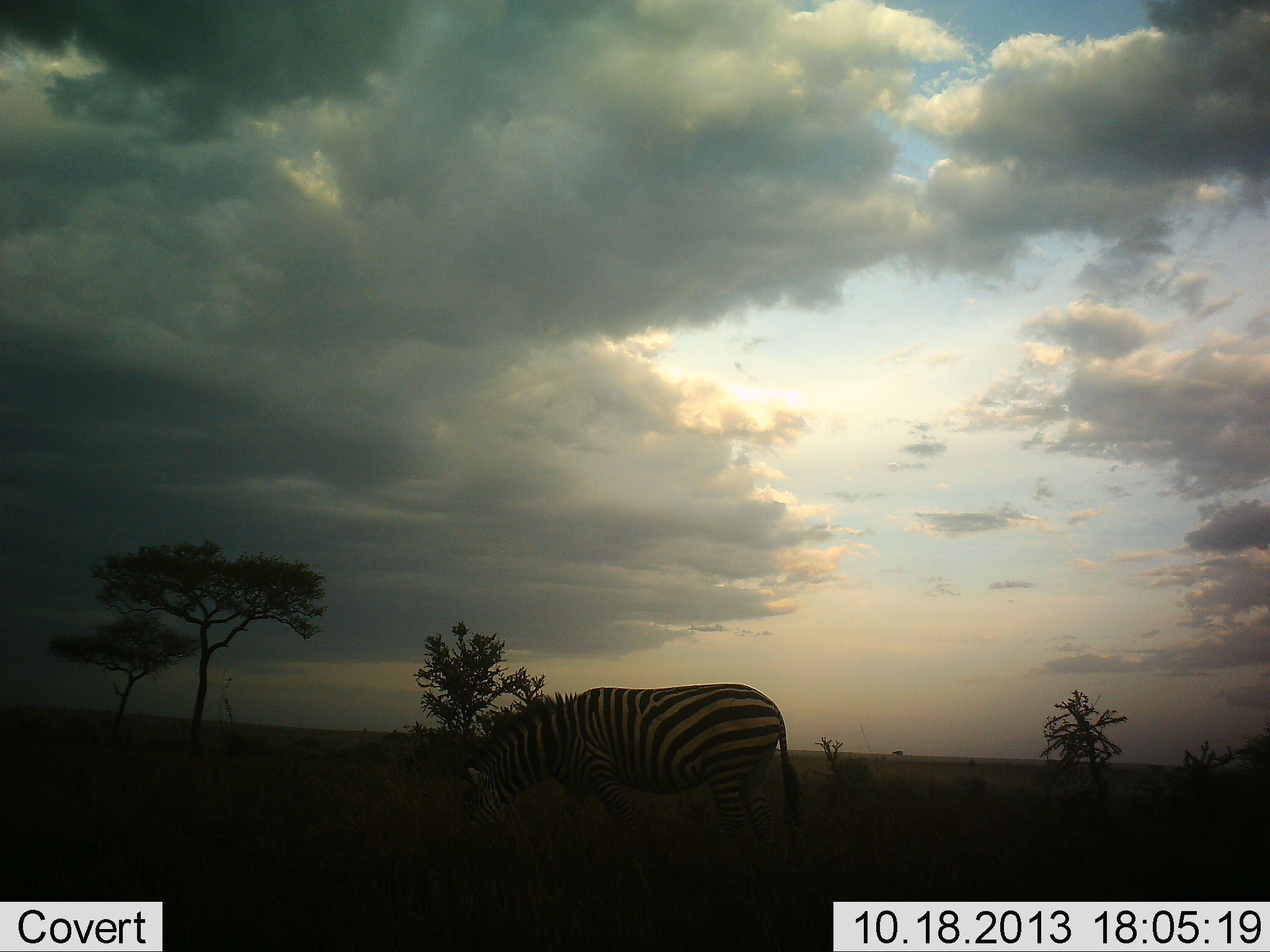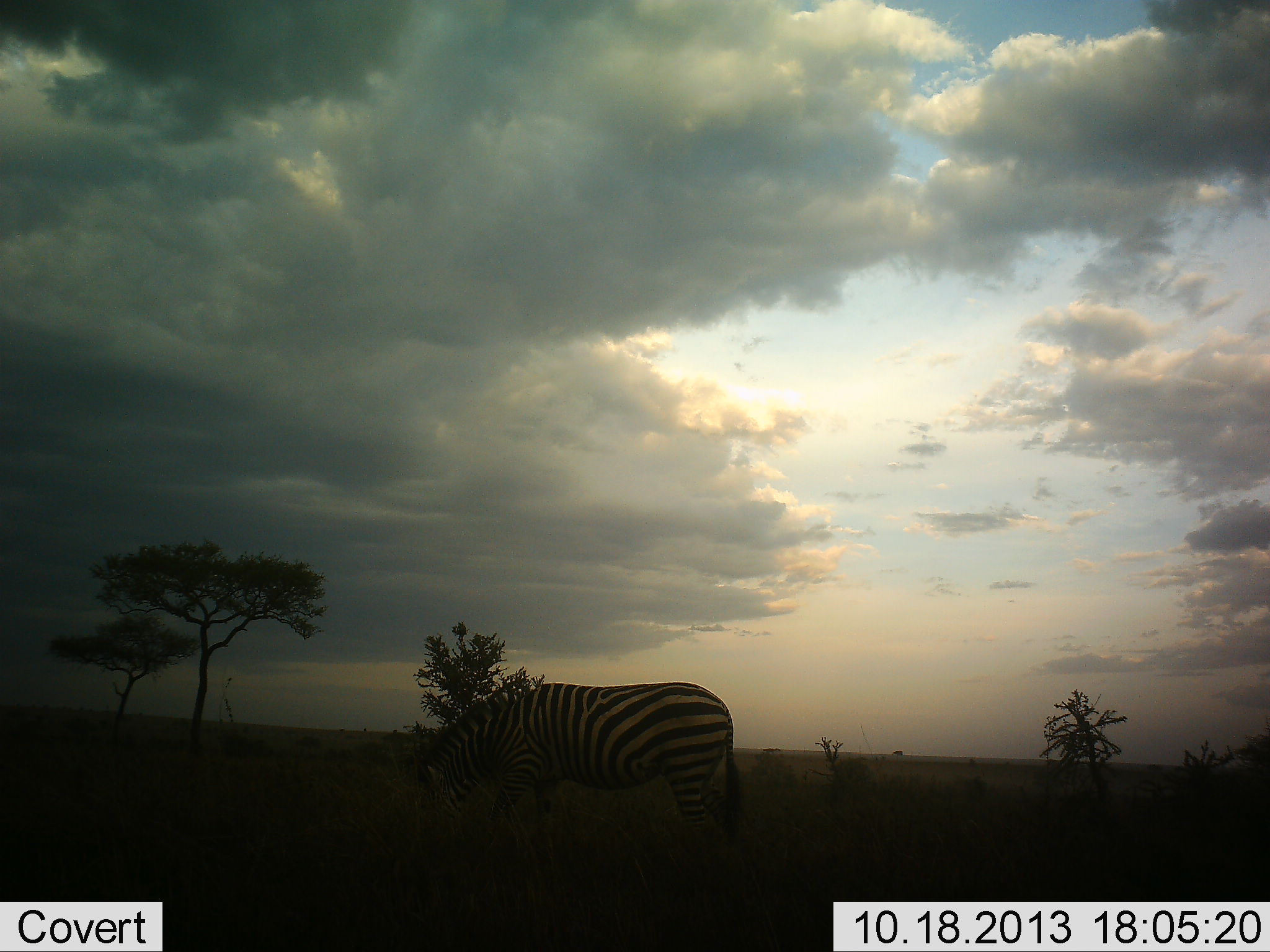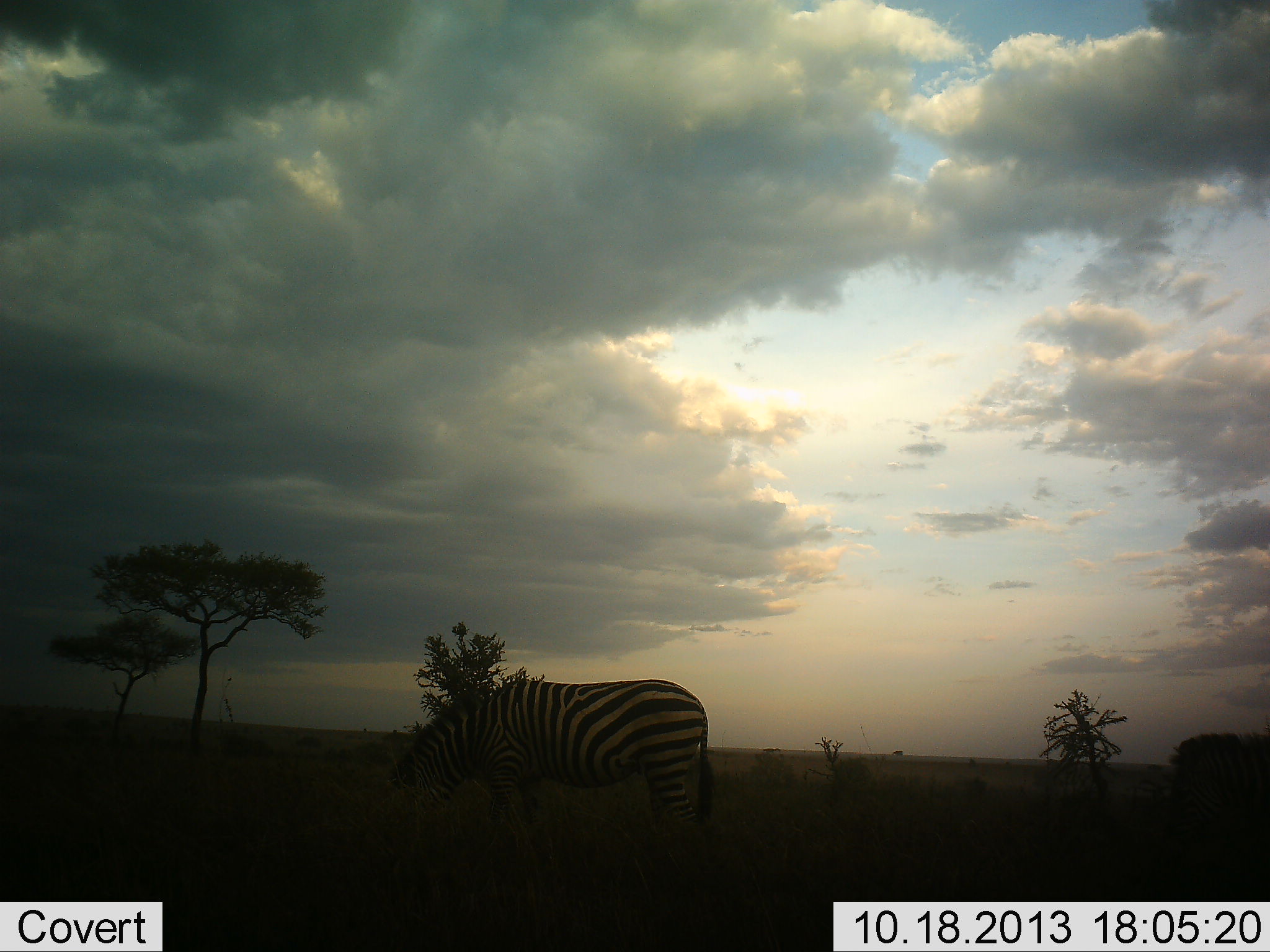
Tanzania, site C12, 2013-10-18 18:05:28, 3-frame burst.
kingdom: Animalia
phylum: Chordata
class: Mammalia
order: Perissodactyla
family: Equidae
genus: Equus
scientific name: Equus quagga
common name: plains zebra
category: zebra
Zebra (plains zebra) (Equus quagga), count 2. Behavior (volunteer vote fractions): standing 10%, resting 0%, moving 70%, interacting 0%. Young present (vote fraction): 0%. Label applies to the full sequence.